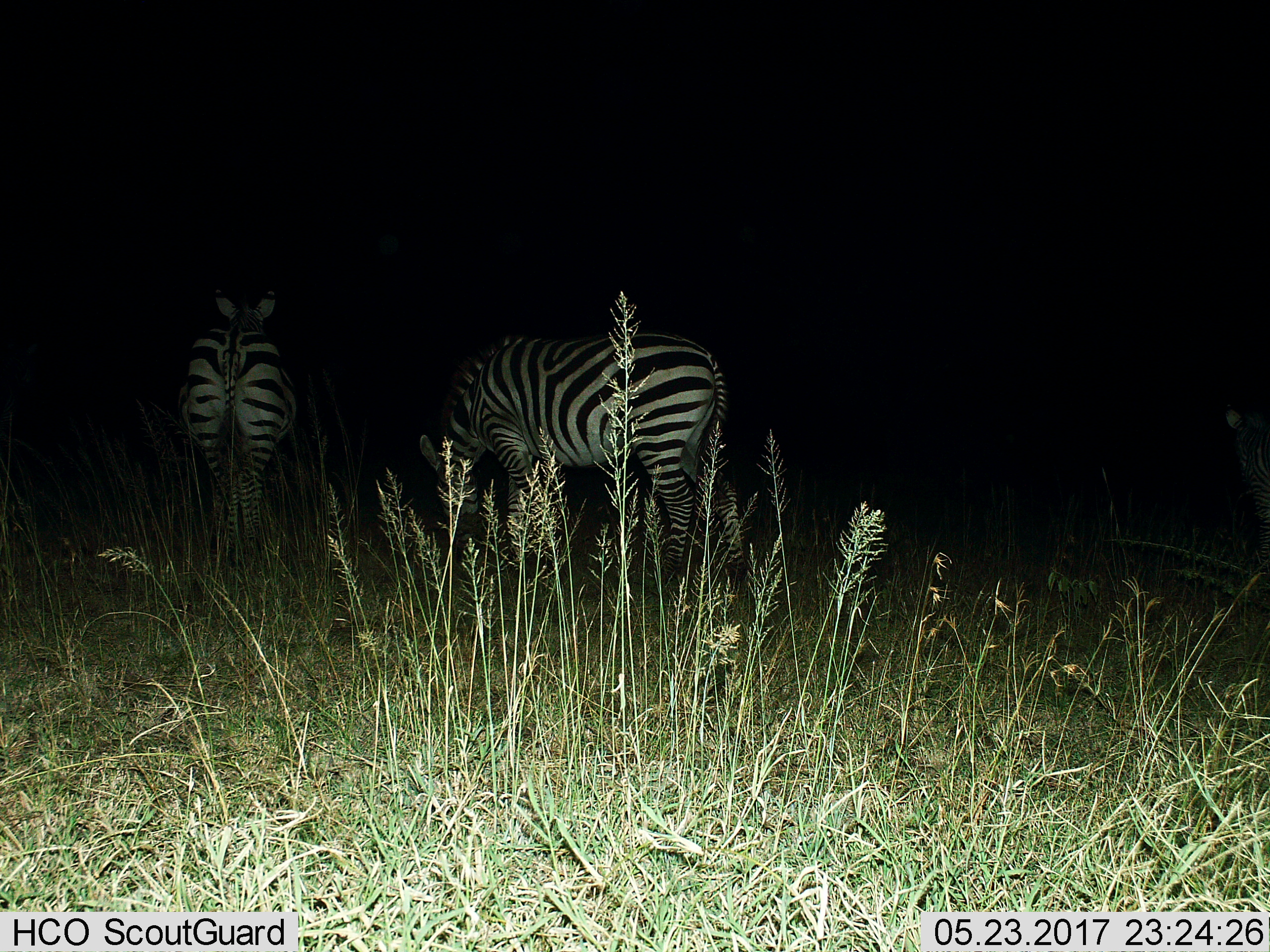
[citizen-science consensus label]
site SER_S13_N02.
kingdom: Animalia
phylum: Chordata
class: Mammalia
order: Perissodactyla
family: Equidae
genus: Equus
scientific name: Equus quagga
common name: plains zebra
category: zebraplains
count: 2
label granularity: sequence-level